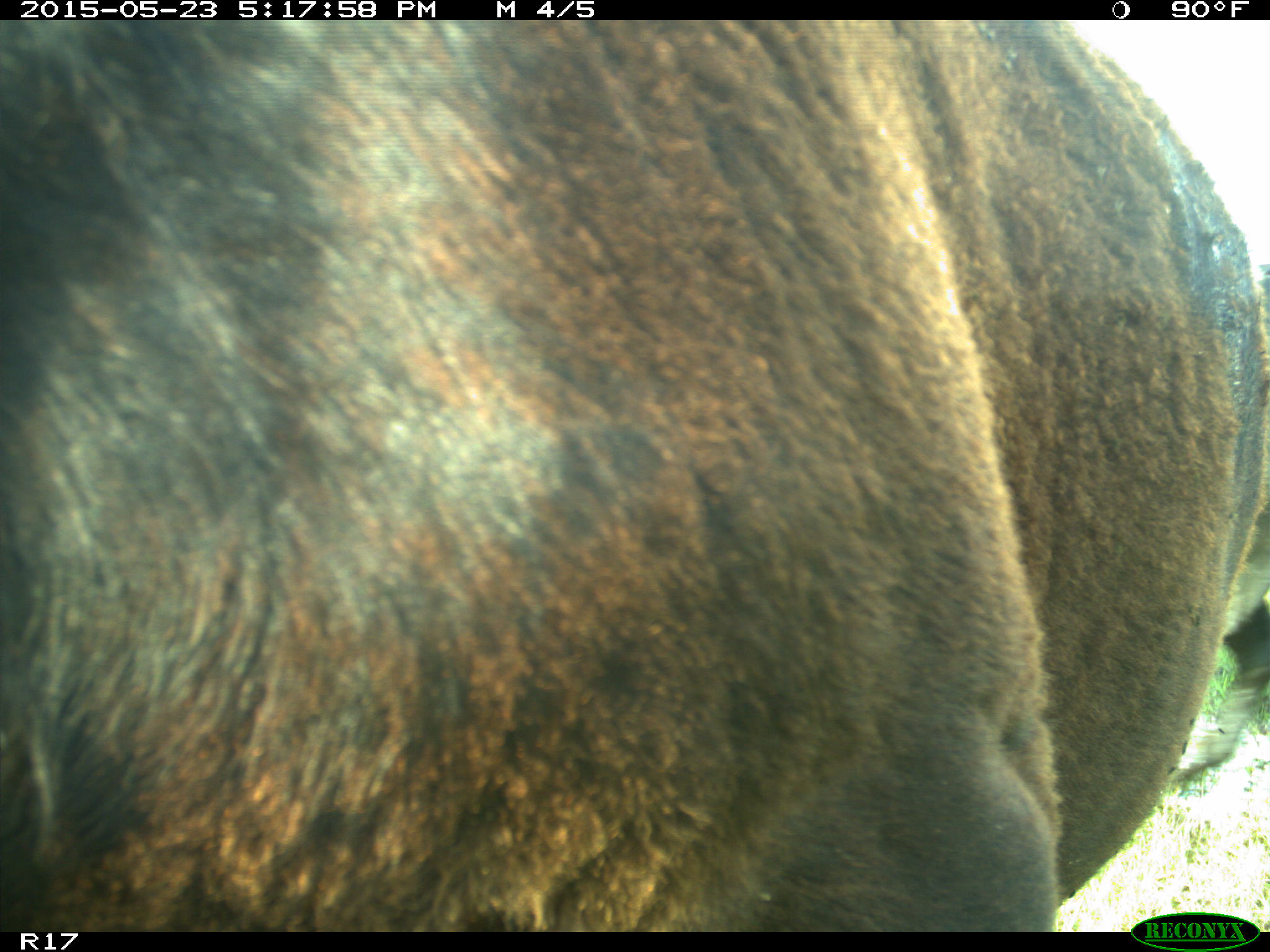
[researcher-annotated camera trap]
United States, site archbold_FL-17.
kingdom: Animalia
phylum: Chordata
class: Mammalia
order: Artiodactyla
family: Bovidae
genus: Bos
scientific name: Bos taurus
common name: domestic cow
Bos taurus (domestic cow).